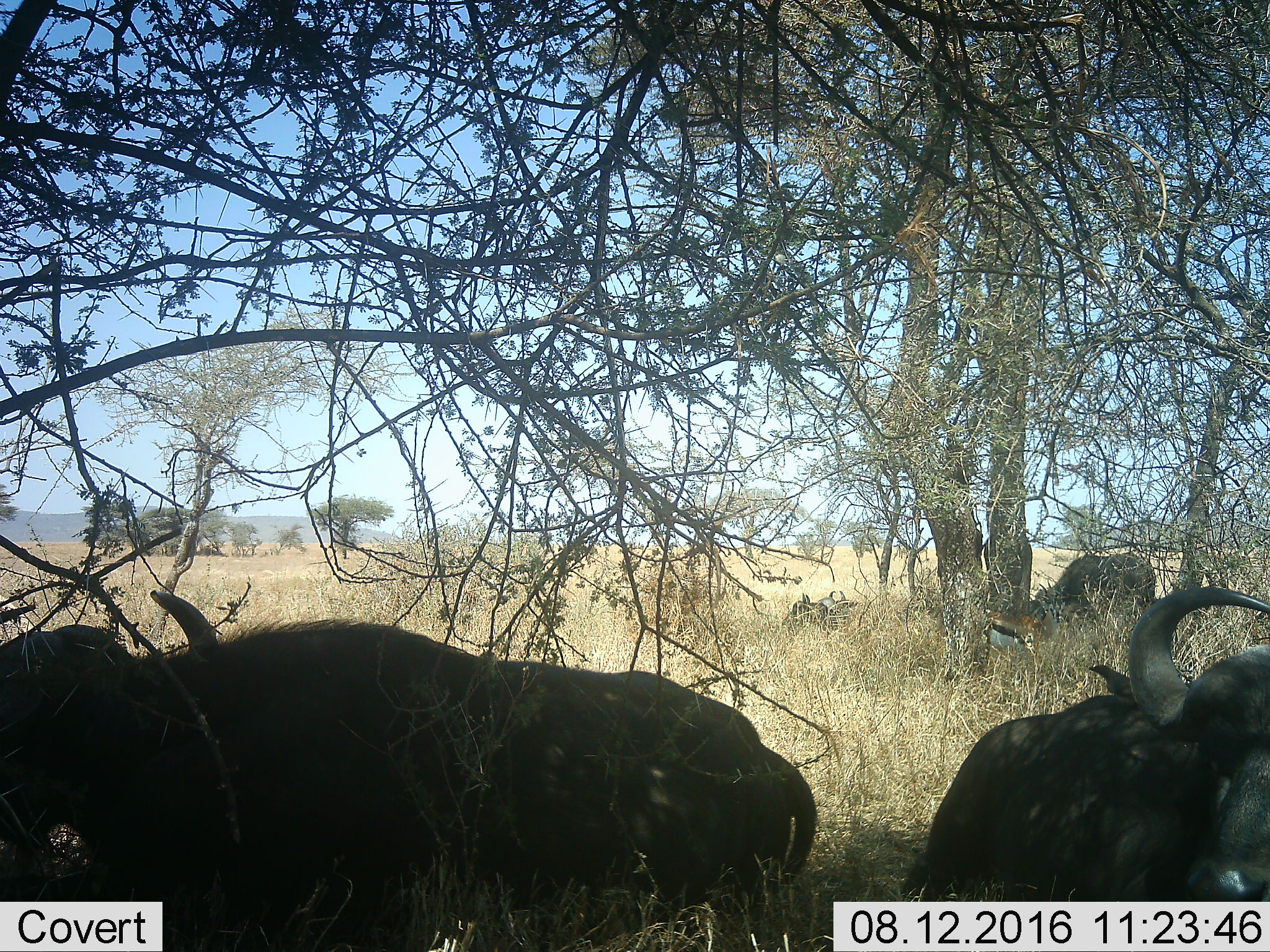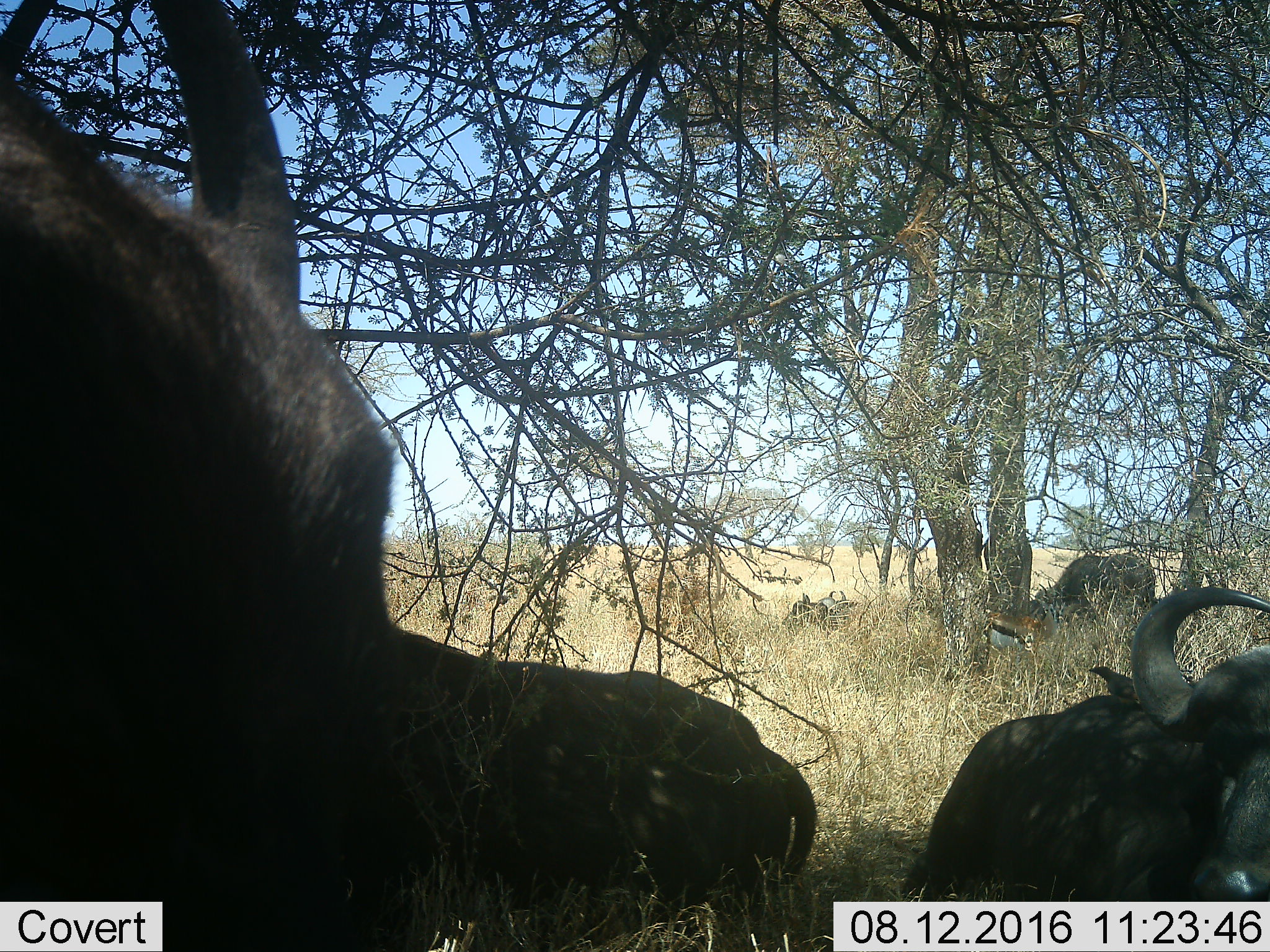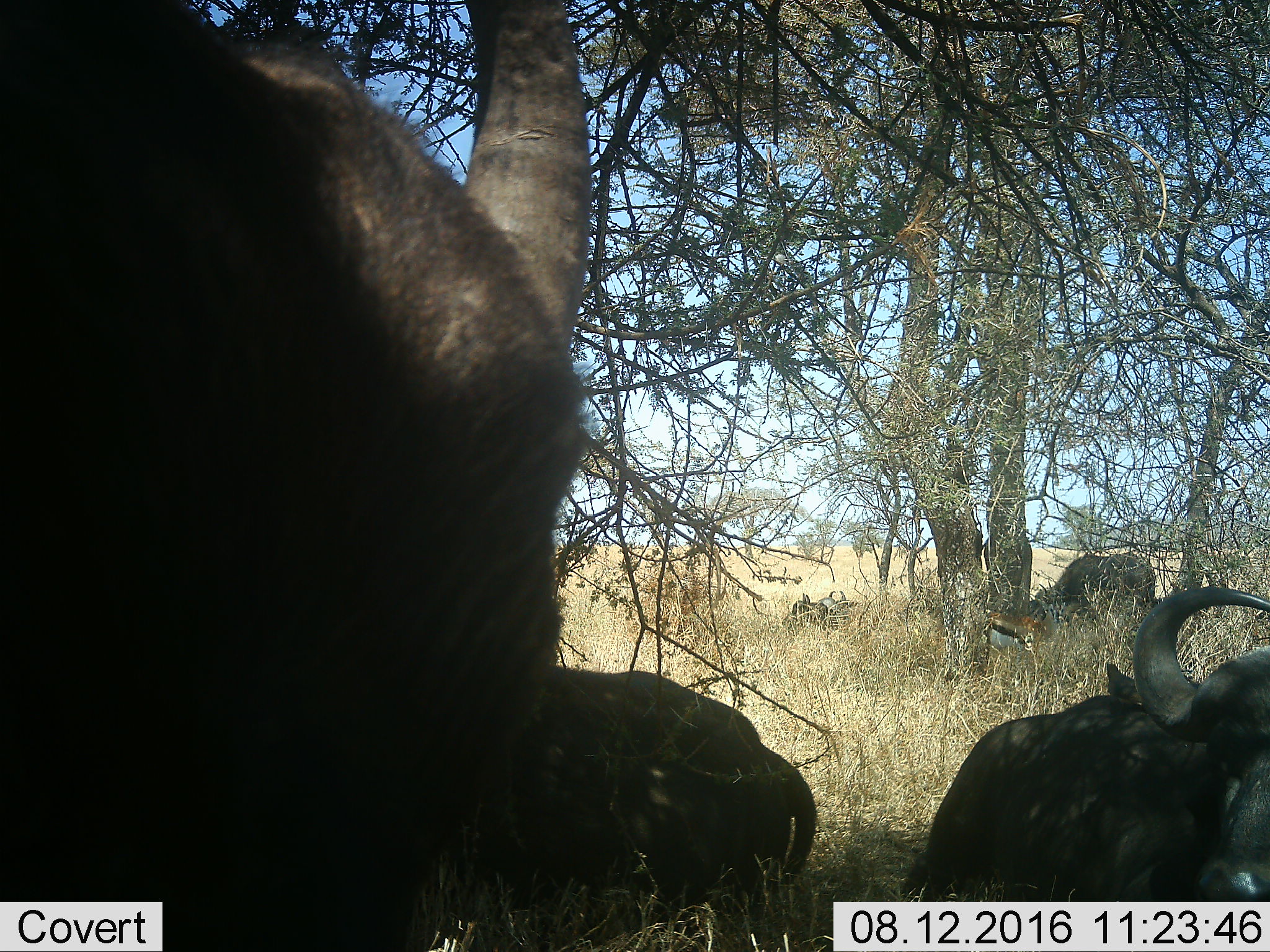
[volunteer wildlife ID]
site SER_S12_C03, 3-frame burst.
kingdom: Animalia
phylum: Chordata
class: Mammalia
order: Artiodactyla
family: Bovidae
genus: Syncerus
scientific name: Syncerus caffer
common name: african buffalo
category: buffalo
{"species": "buffalo (african buffalo) (Syncerus caffer)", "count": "5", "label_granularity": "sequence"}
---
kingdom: Animalia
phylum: Chordata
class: Mammalia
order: Artiodactyla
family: Bovidae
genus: Eudorcas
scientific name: Eudorcas thomsonii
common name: thomson's gazelle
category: gazellethomsons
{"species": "gazellethomsons (thomson's gazelle) (Eudorcas thomsonii)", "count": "1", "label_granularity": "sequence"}